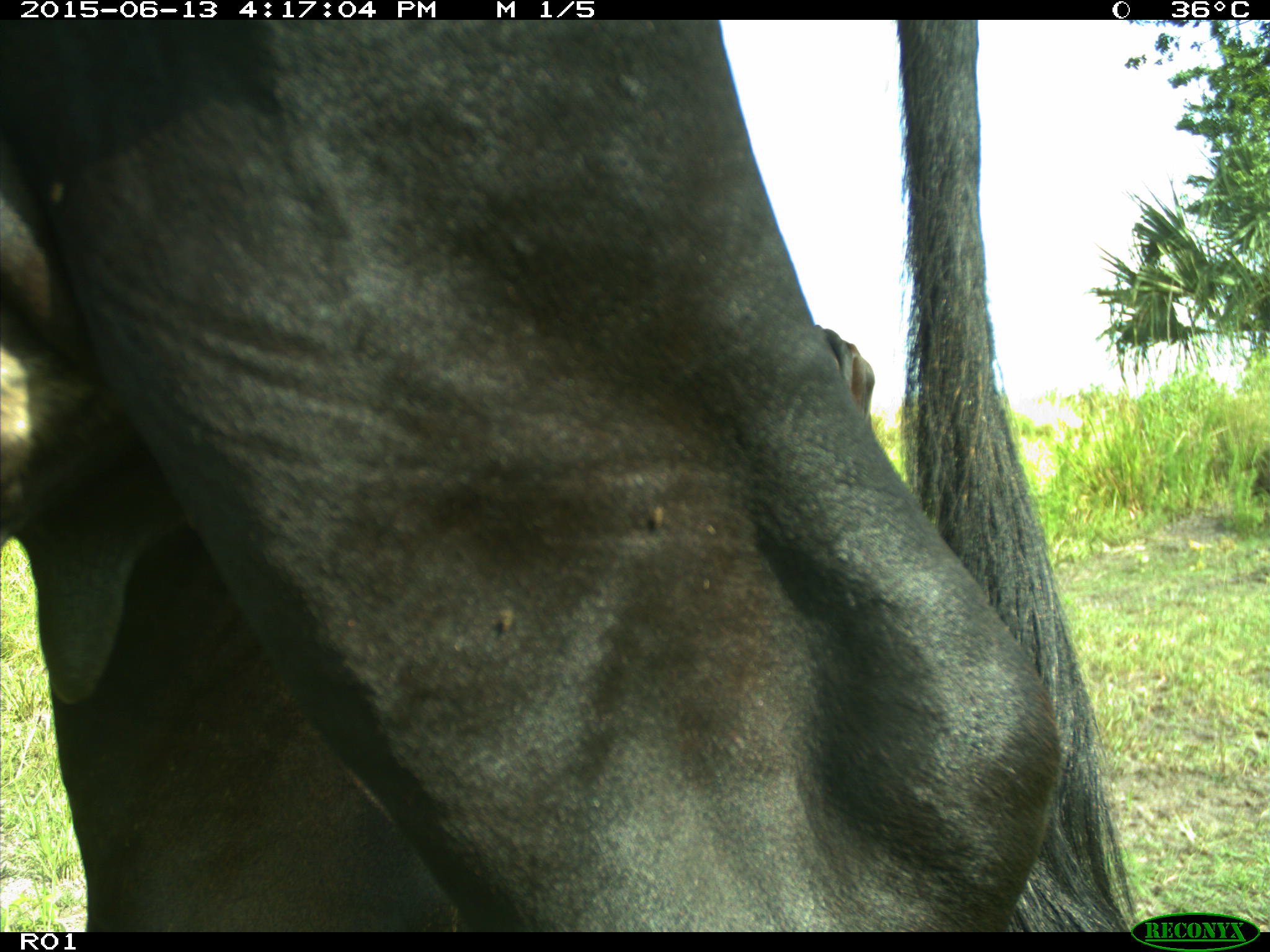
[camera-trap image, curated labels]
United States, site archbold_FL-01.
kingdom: Animalia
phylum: Chordata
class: Mammalia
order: Artiodactyla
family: Bovidae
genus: Bos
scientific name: Bos taurus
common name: domestic cow